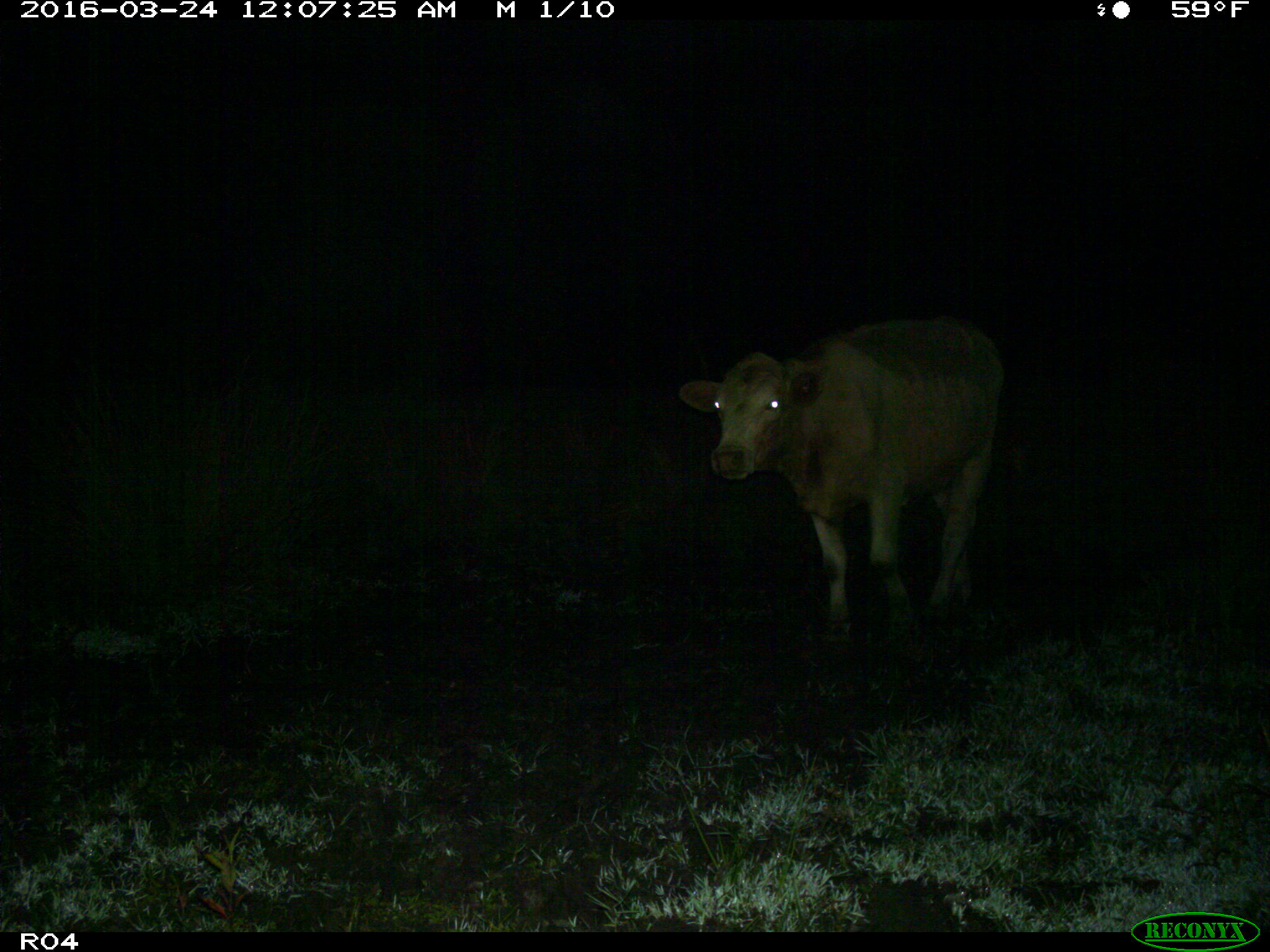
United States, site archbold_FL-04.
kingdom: Animalia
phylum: Chordata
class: Mammalia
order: Artiodactyla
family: Bovidae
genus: Bos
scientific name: Bos taurus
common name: domestic cow